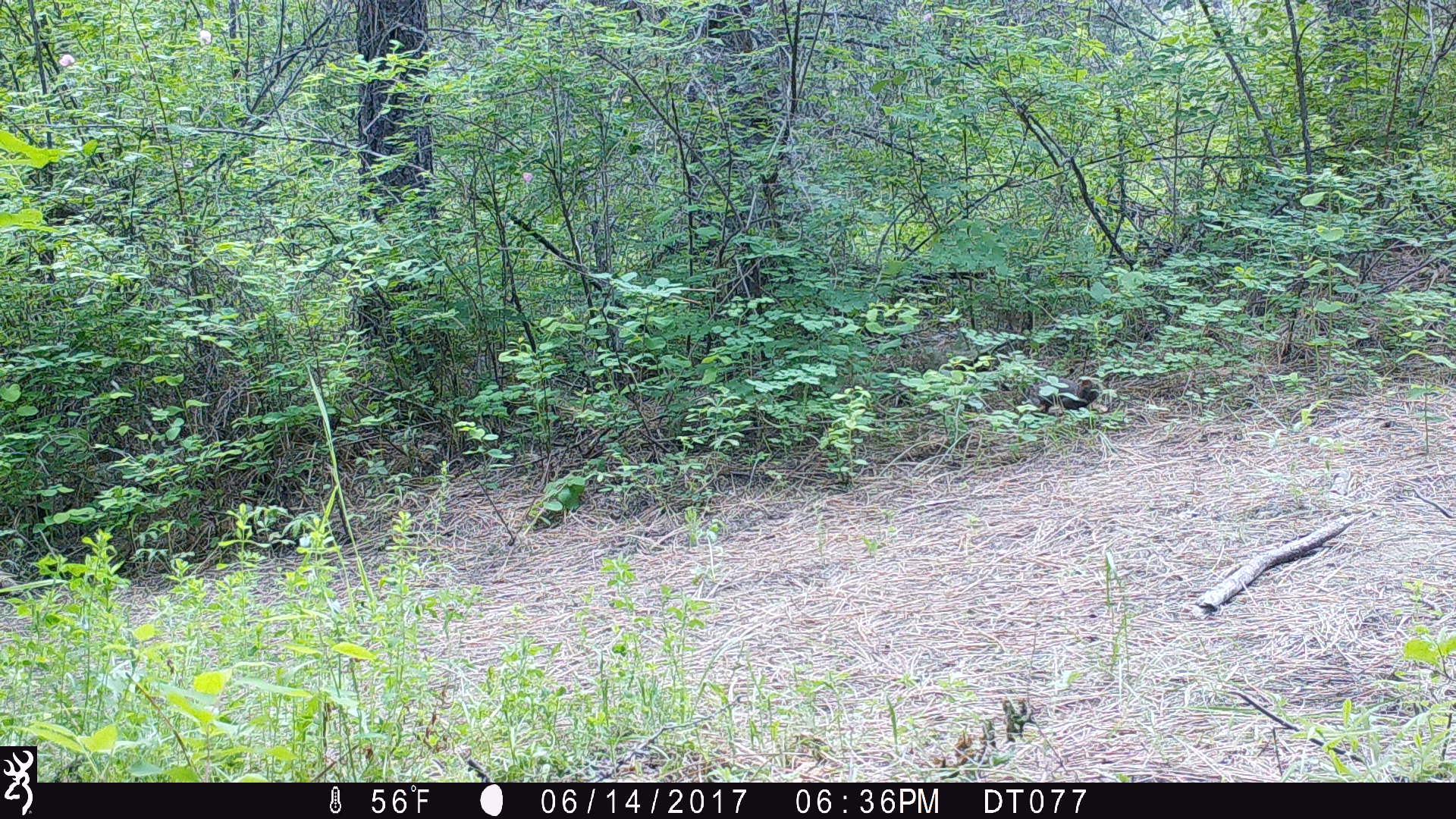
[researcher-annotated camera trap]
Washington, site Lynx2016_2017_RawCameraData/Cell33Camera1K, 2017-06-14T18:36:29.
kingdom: Animalia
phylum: Chordata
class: Mammalia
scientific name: Mammalia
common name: small mammal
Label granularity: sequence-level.